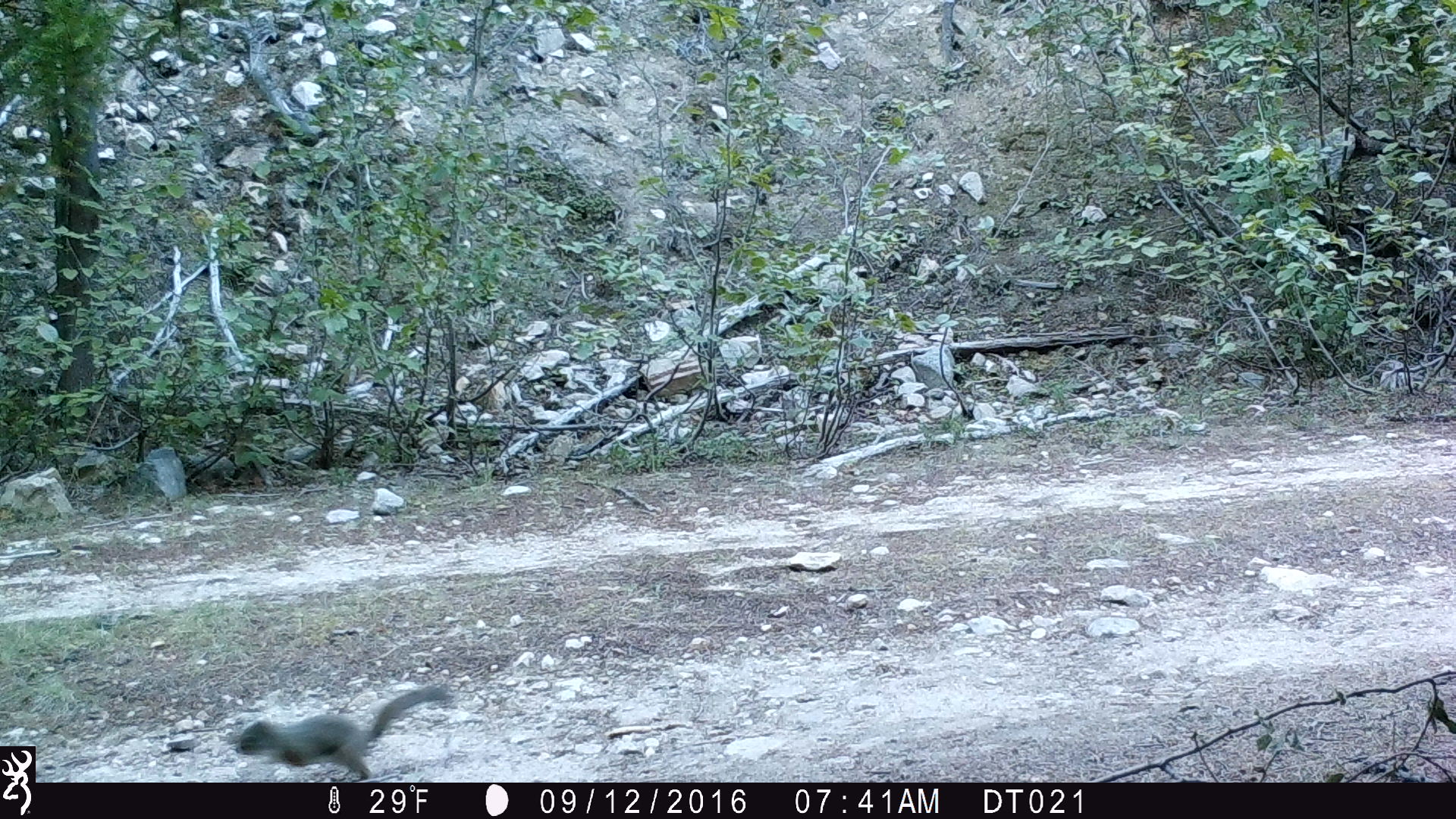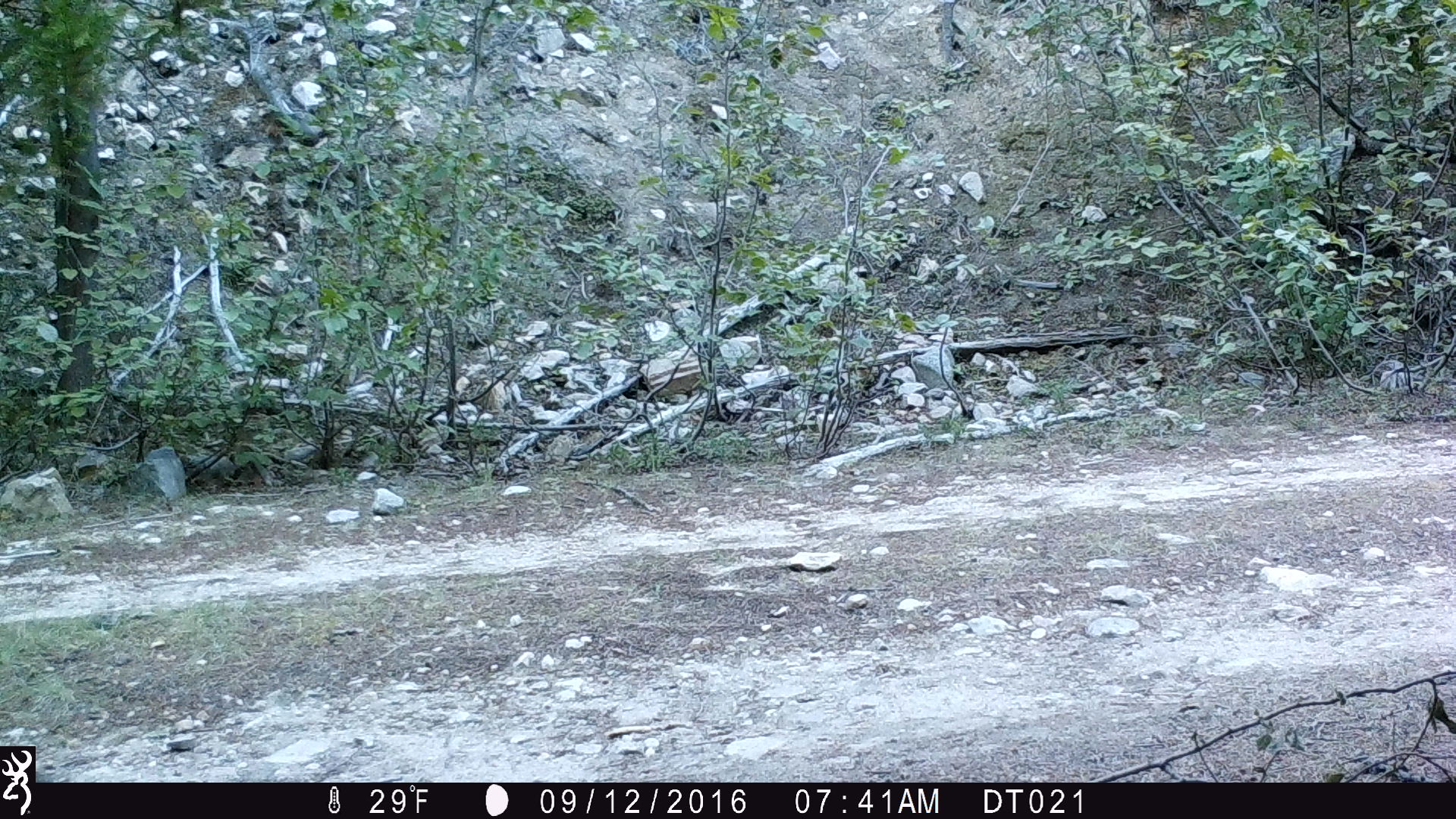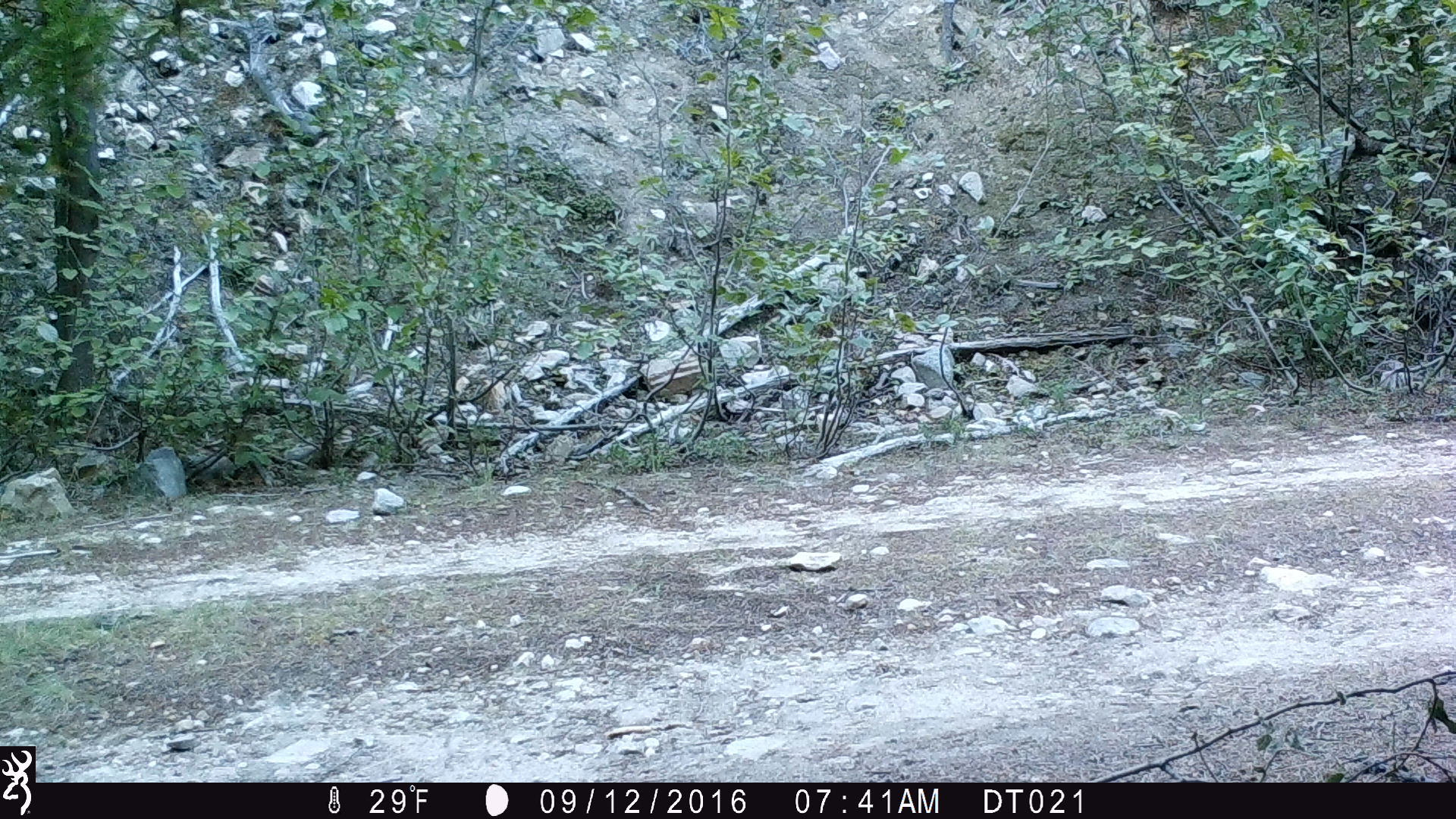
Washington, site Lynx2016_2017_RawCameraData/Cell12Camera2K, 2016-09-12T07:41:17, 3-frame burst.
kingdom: Animalia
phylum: Chordata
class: Mammalia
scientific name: Mammalia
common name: small mammal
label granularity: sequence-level